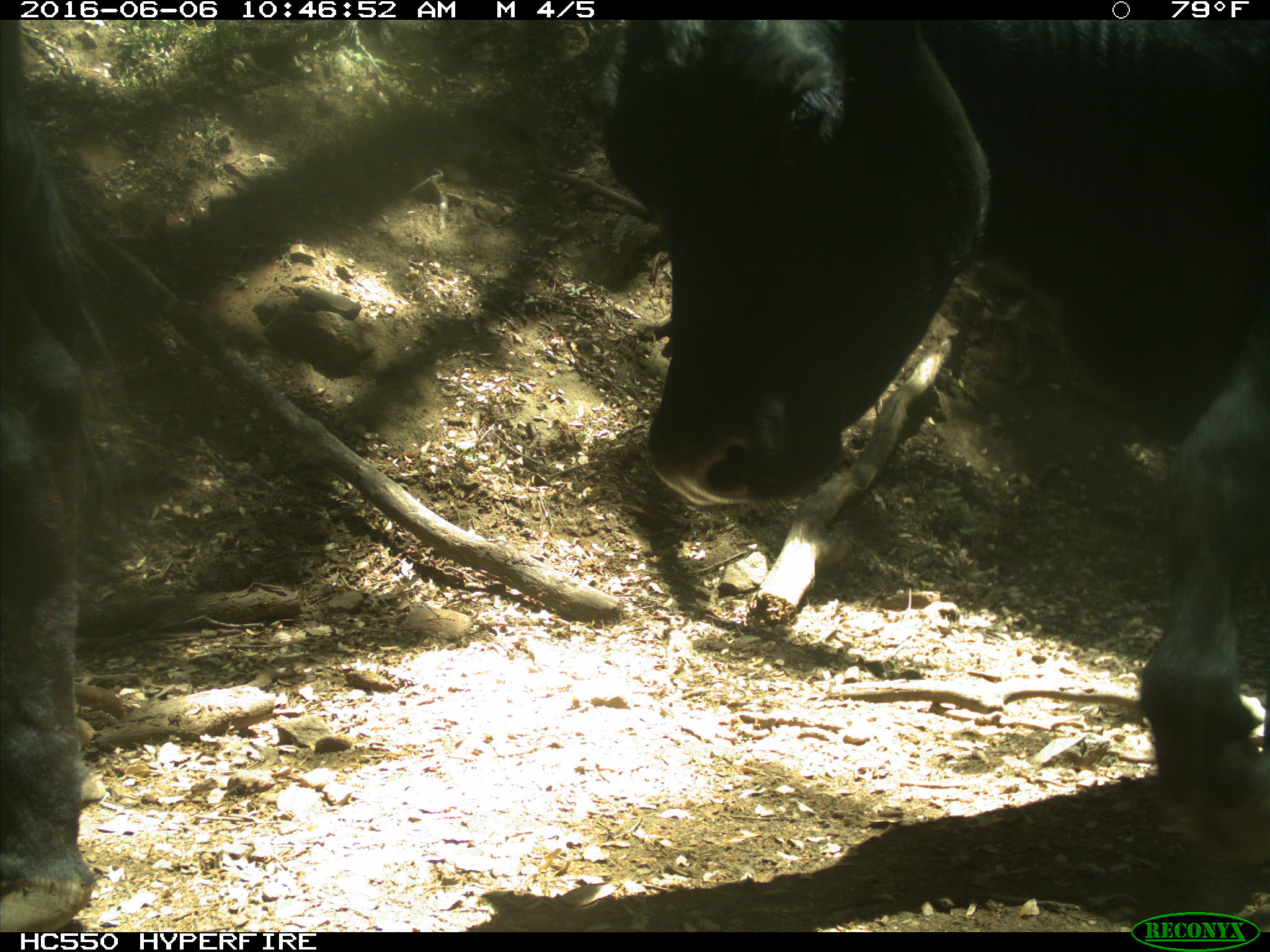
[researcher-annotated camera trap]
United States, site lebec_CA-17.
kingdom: Animalia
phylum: Chordata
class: Mammalia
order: Artiodactyla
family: Bovidae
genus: Bos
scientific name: Bos taurus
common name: domestic cow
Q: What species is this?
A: Bos taurus (domestic cow).